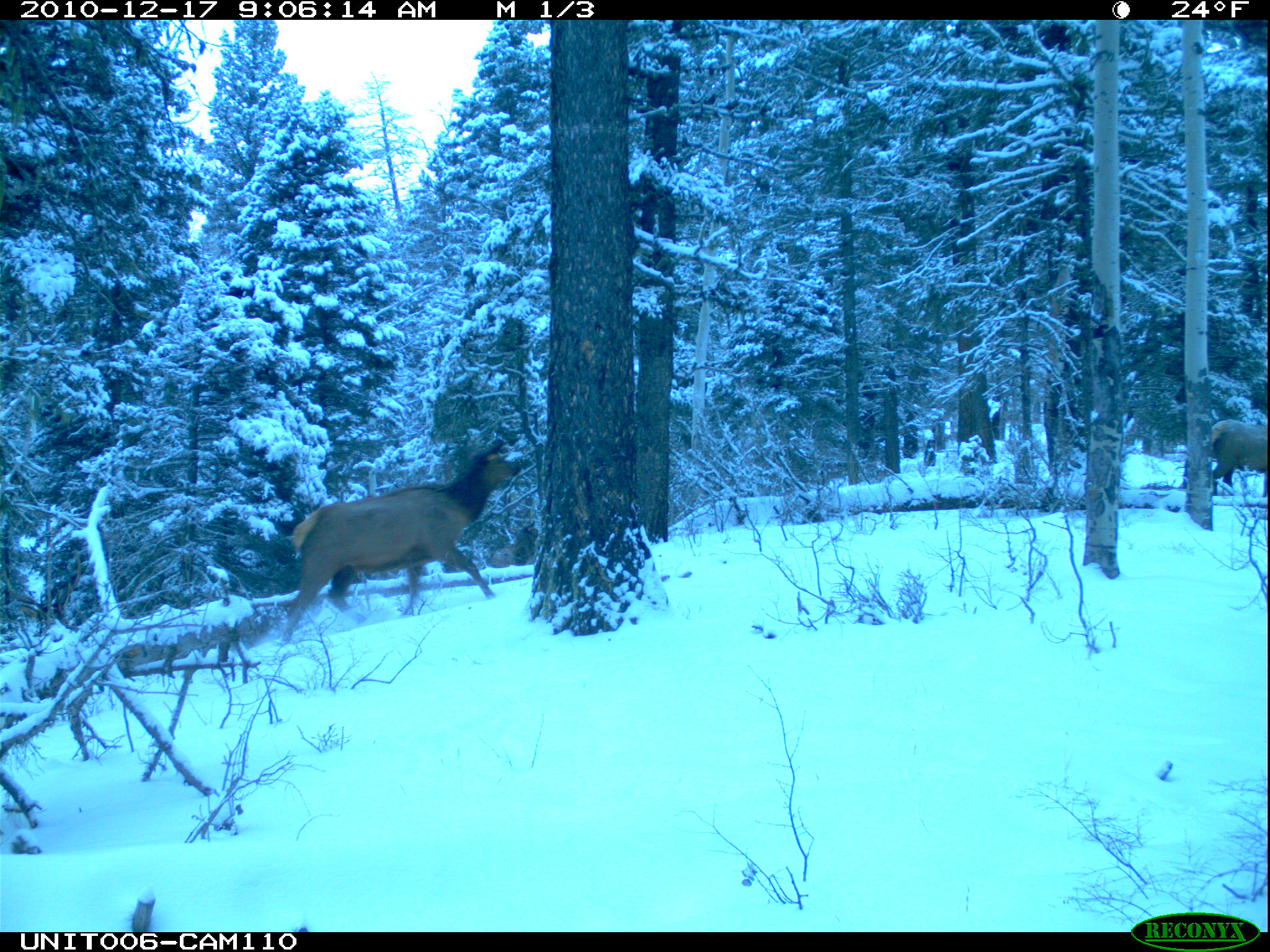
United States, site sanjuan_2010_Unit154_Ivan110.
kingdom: Animalia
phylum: Chordata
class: Mammalia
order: Artiodactyla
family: Cervidae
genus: Cervus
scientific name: Cervus elaphus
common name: red deer